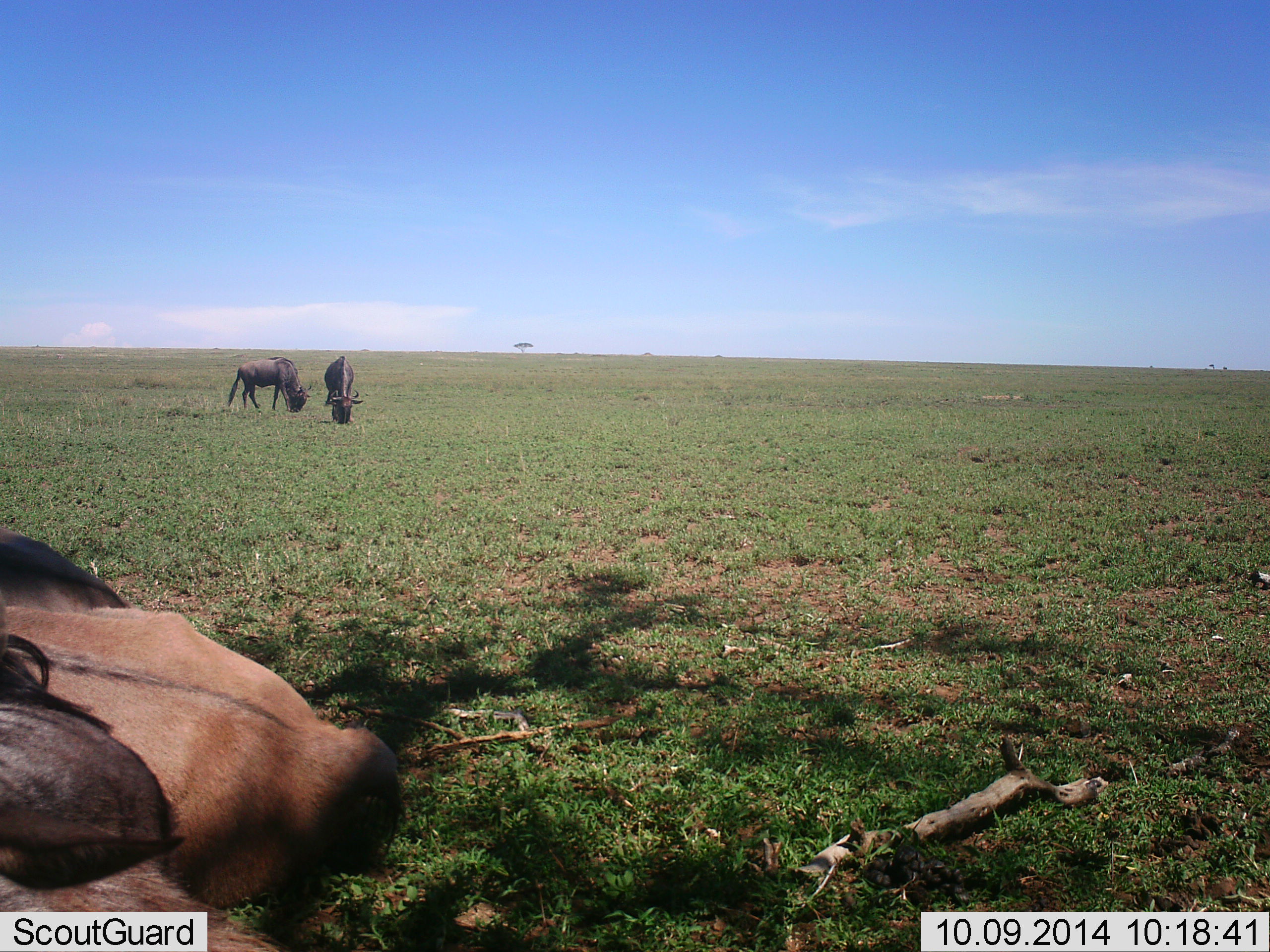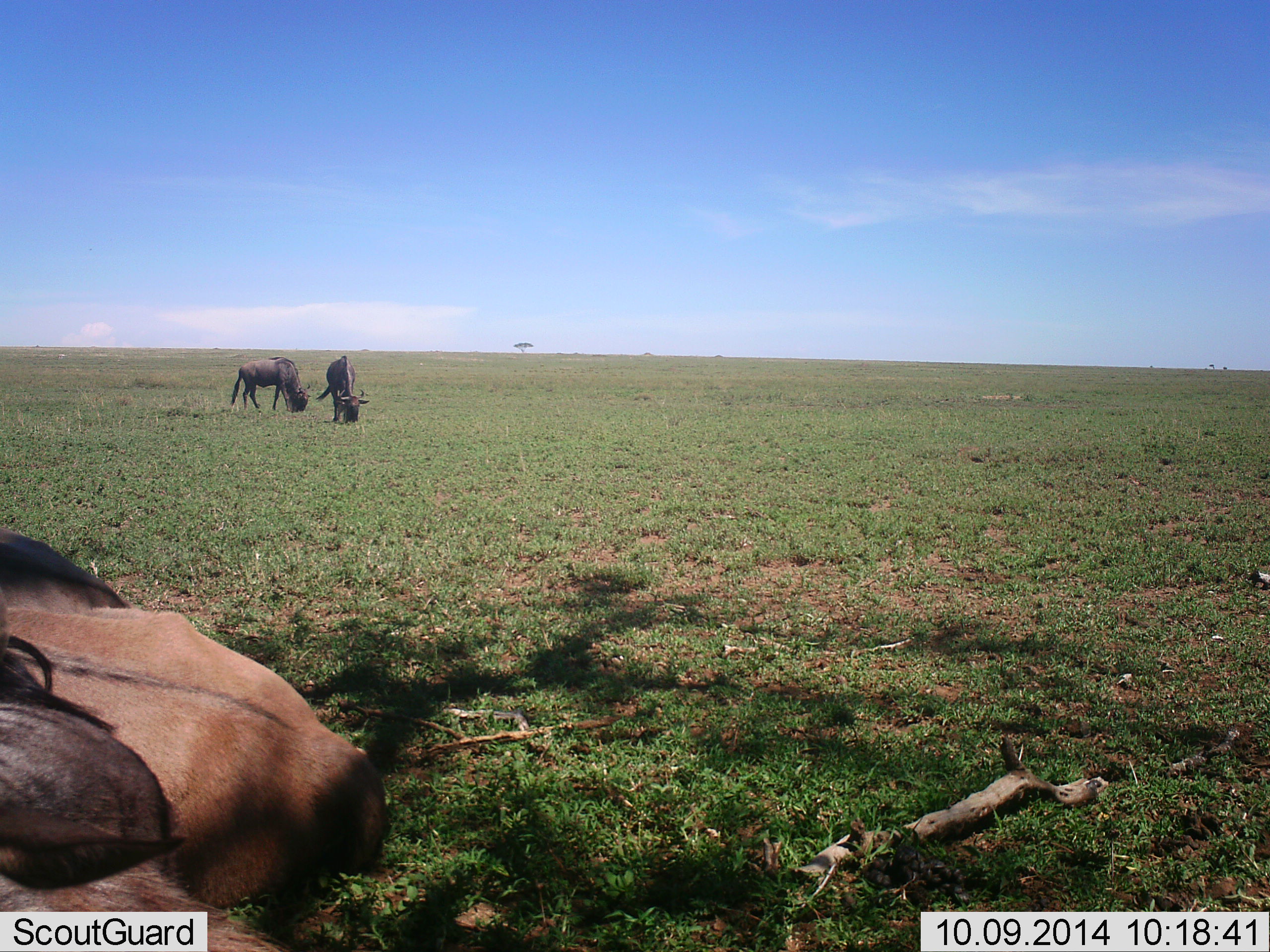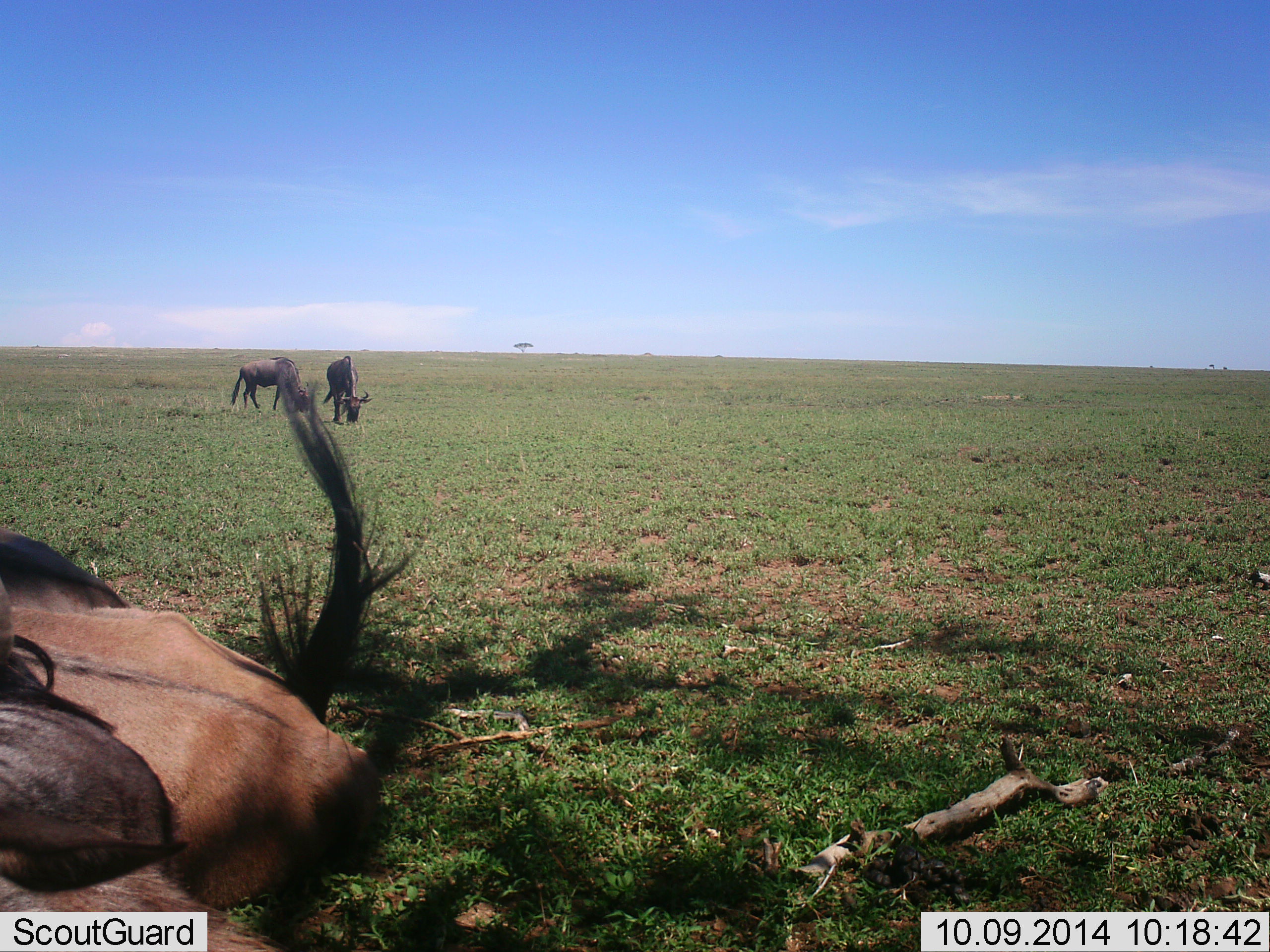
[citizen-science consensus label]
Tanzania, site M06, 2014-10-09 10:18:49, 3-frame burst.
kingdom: Animalia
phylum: Chordata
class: Mammalia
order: Artiodactyla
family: Bovidae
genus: Connochaetes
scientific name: Connochaetes taurinus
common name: blue wildebeest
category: wildebeest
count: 3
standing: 30%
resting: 60%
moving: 0%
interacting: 0%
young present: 10%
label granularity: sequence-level